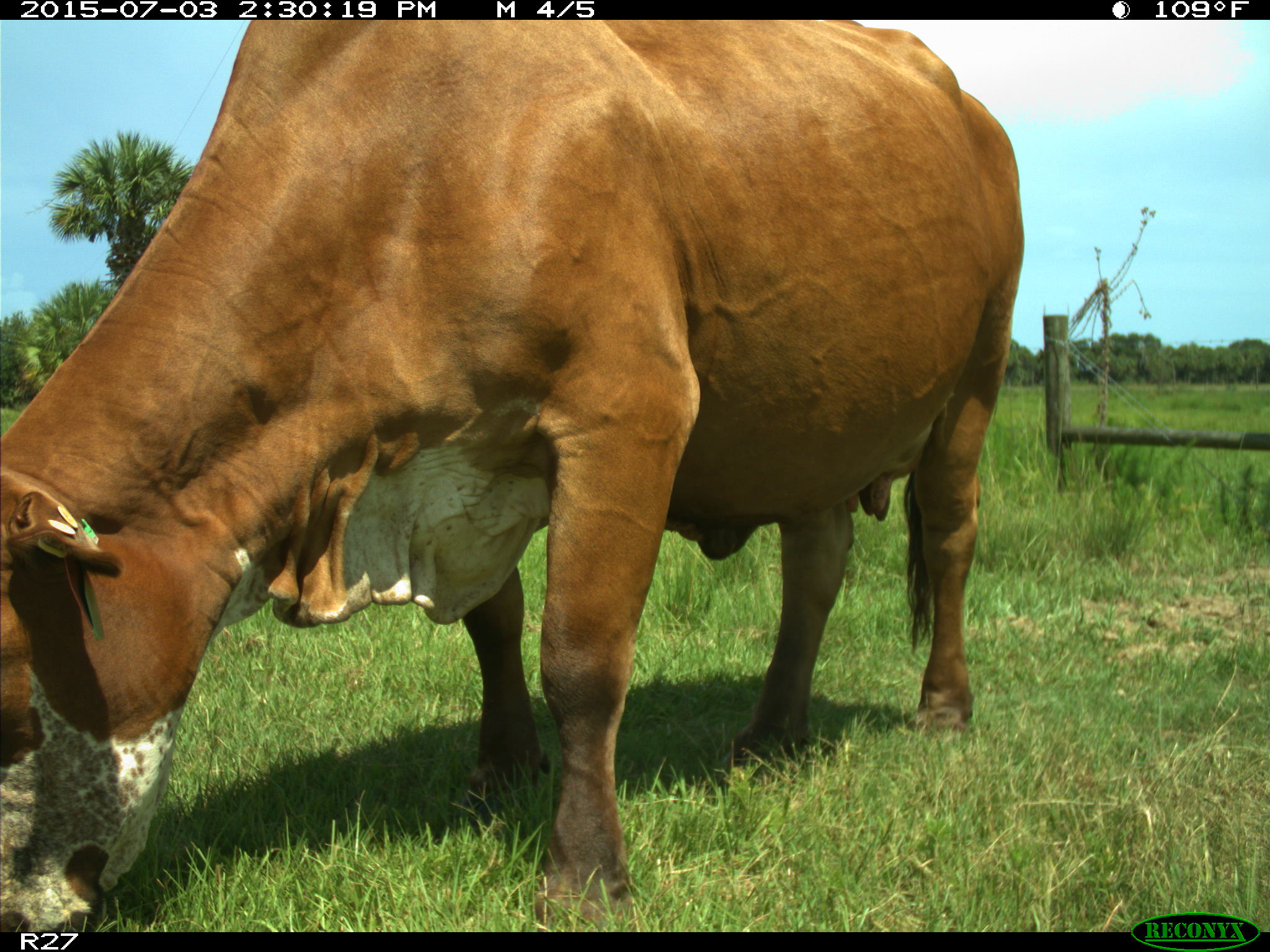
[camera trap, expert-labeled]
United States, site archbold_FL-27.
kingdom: Animalia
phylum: Chordata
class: Mammalia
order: Artiodactyla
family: Bovidae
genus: Bos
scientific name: Bos taurus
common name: domestic cow